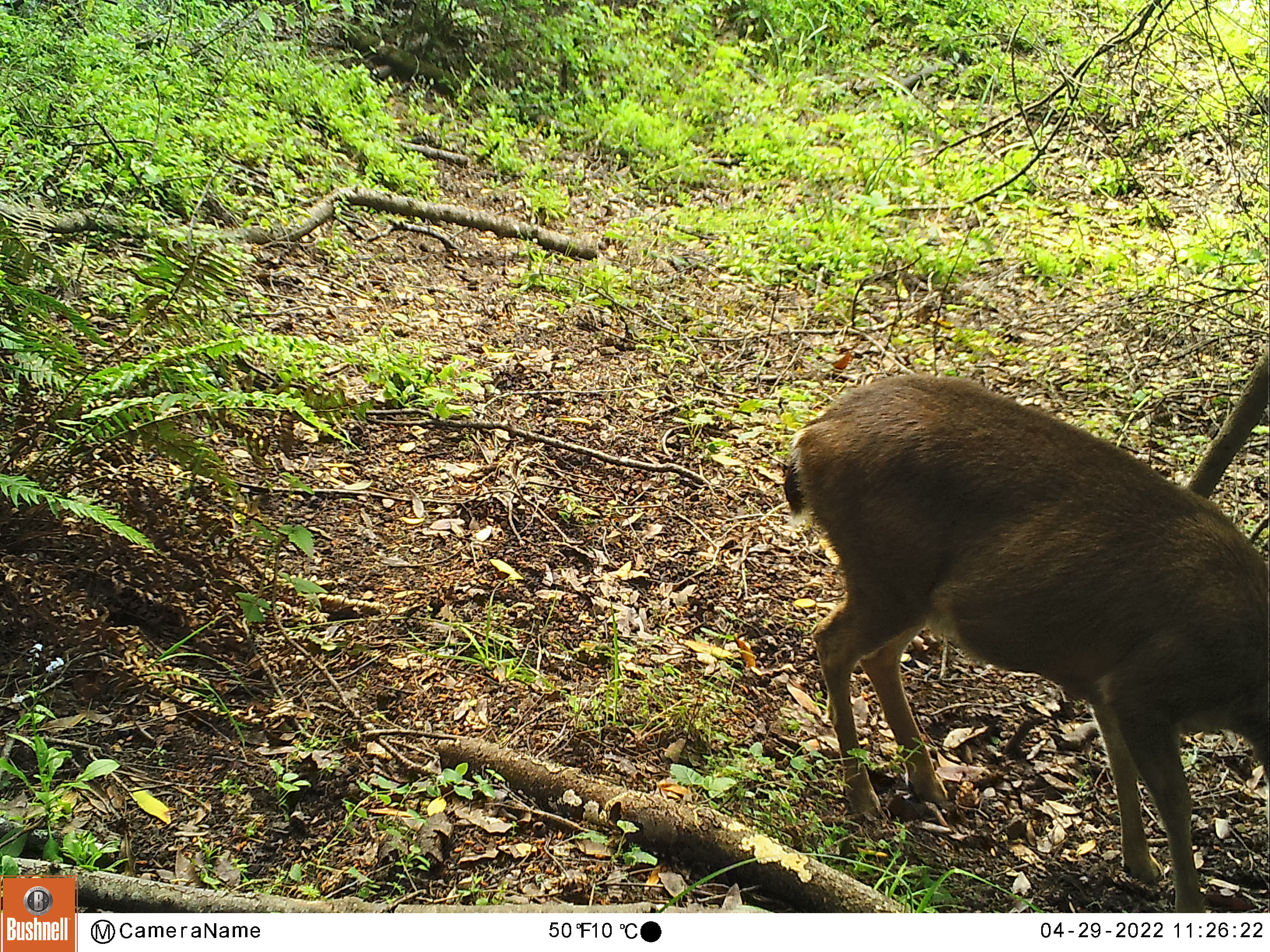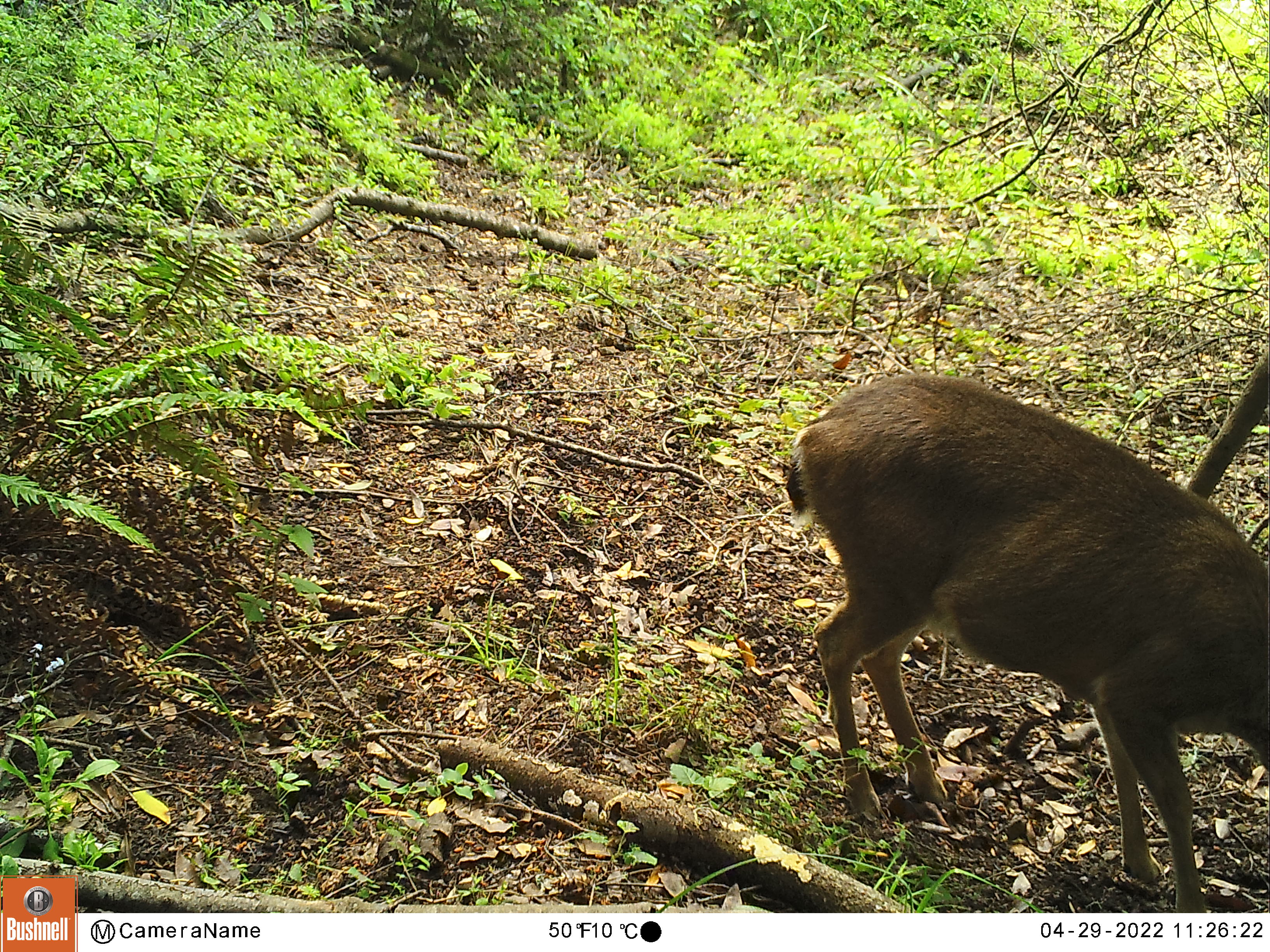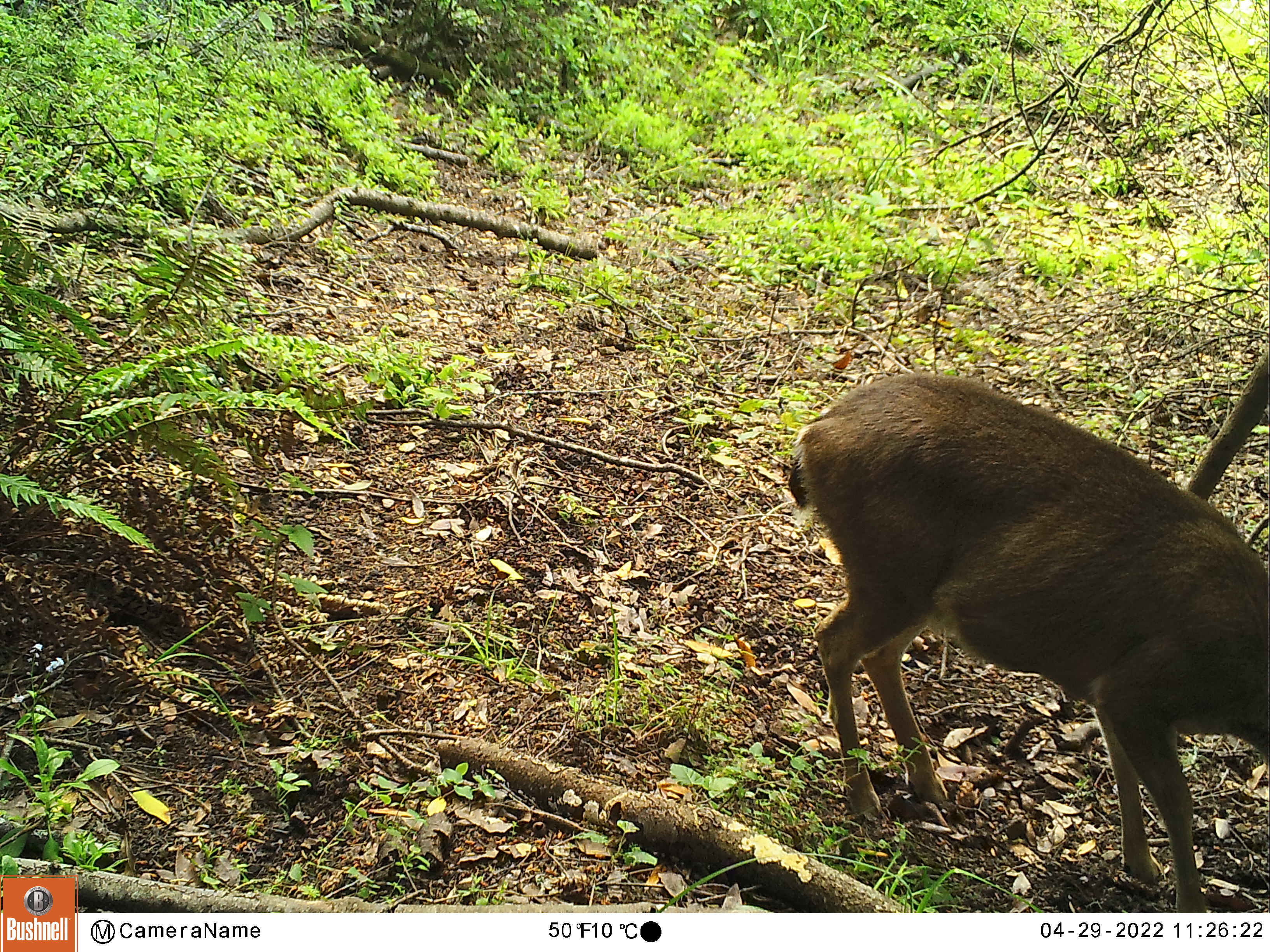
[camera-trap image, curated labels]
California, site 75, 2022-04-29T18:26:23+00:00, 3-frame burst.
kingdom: Animalia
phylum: Chordata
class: Mammalia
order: Artiodactyla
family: Cervidae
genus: Odocoileus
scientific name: Odocoileus hemionus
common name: mule deer